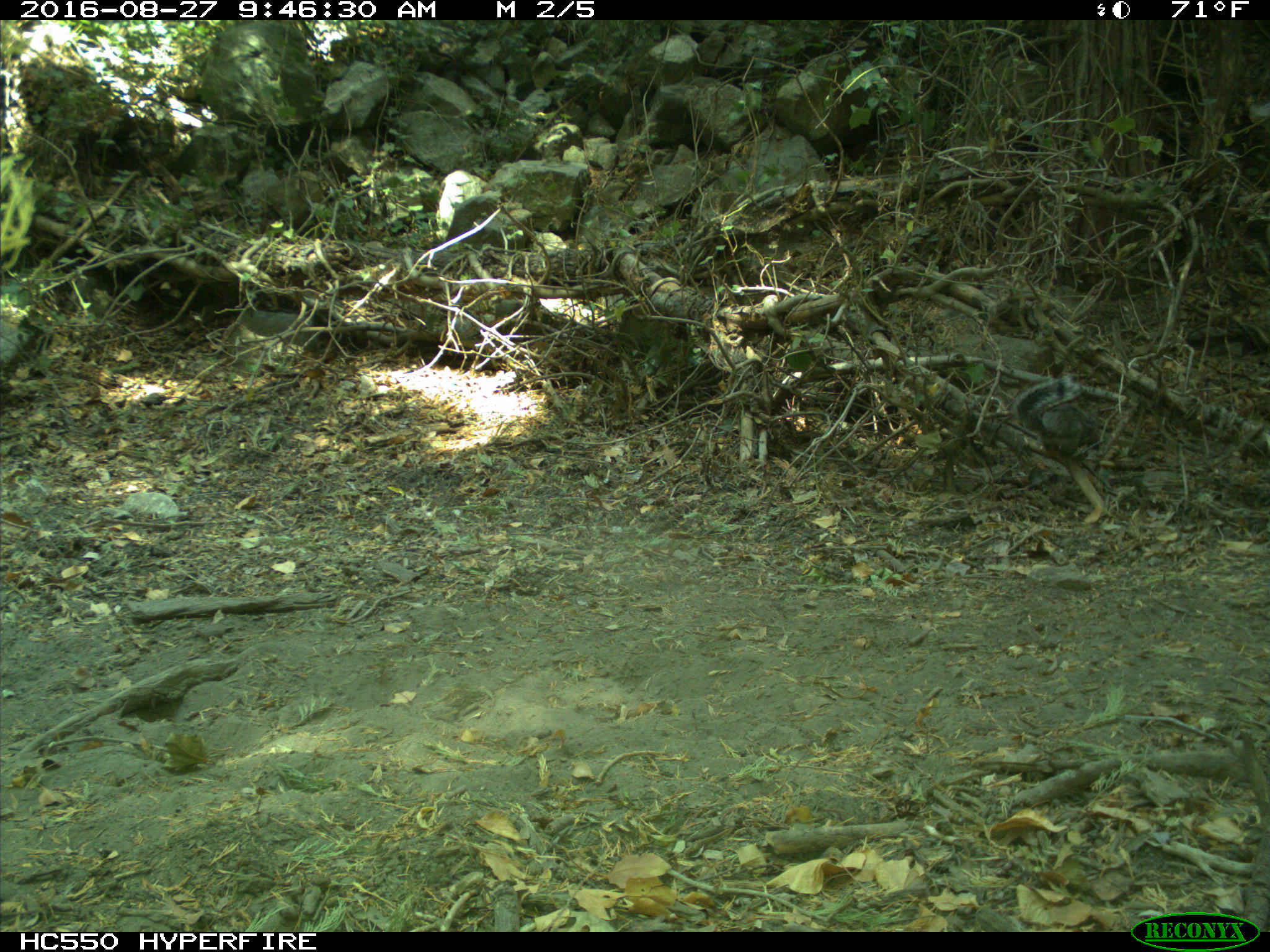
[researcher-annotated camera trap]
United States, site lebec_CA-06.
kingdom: Animalia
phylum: Chordata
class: Mammalia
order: Rodentia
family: Sciuridae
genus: Sciurus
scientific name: Sciurus carolinensis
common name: eastern gray squirrel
Sciurus carolinensis (eastern gray squirrel).